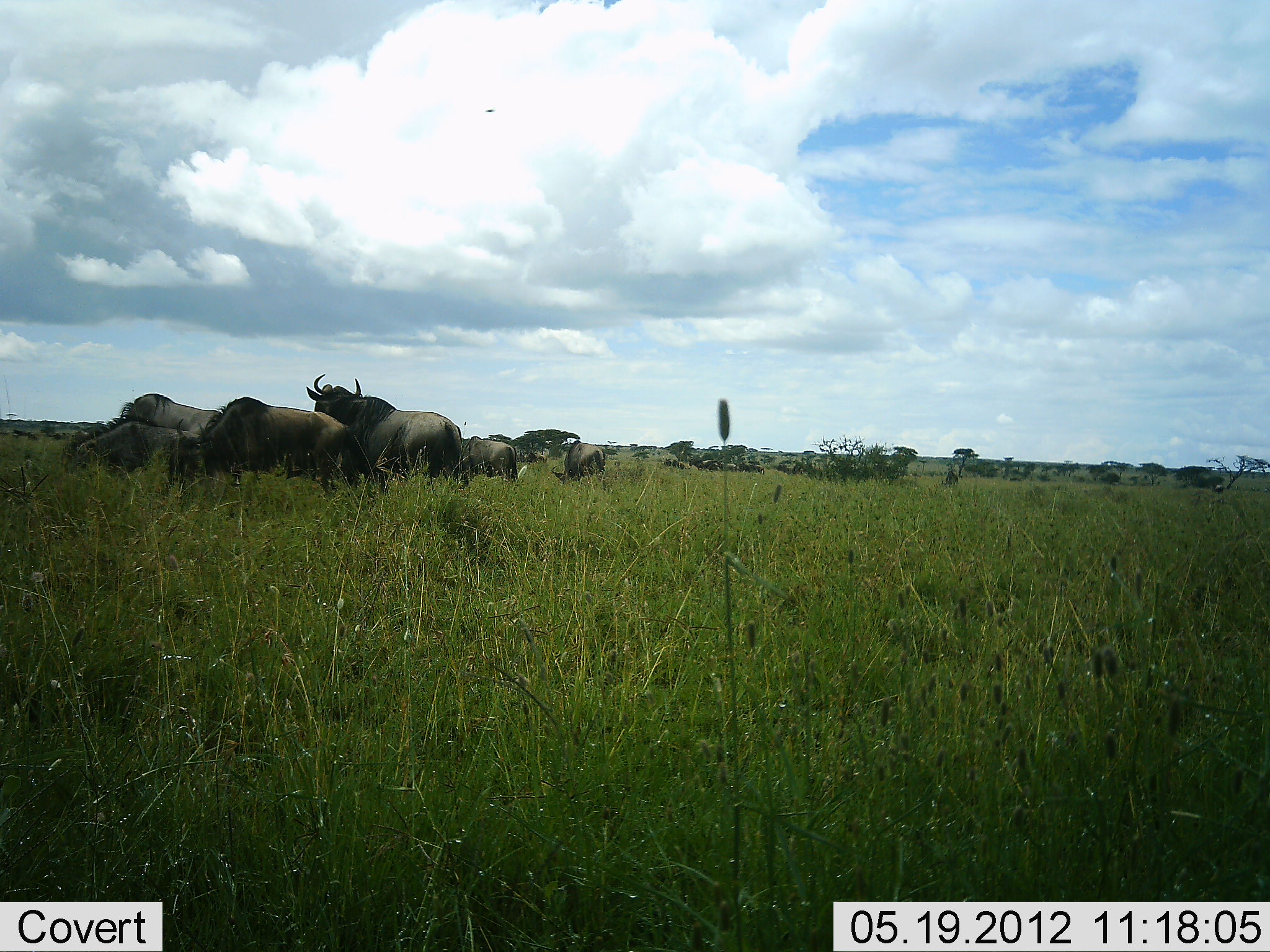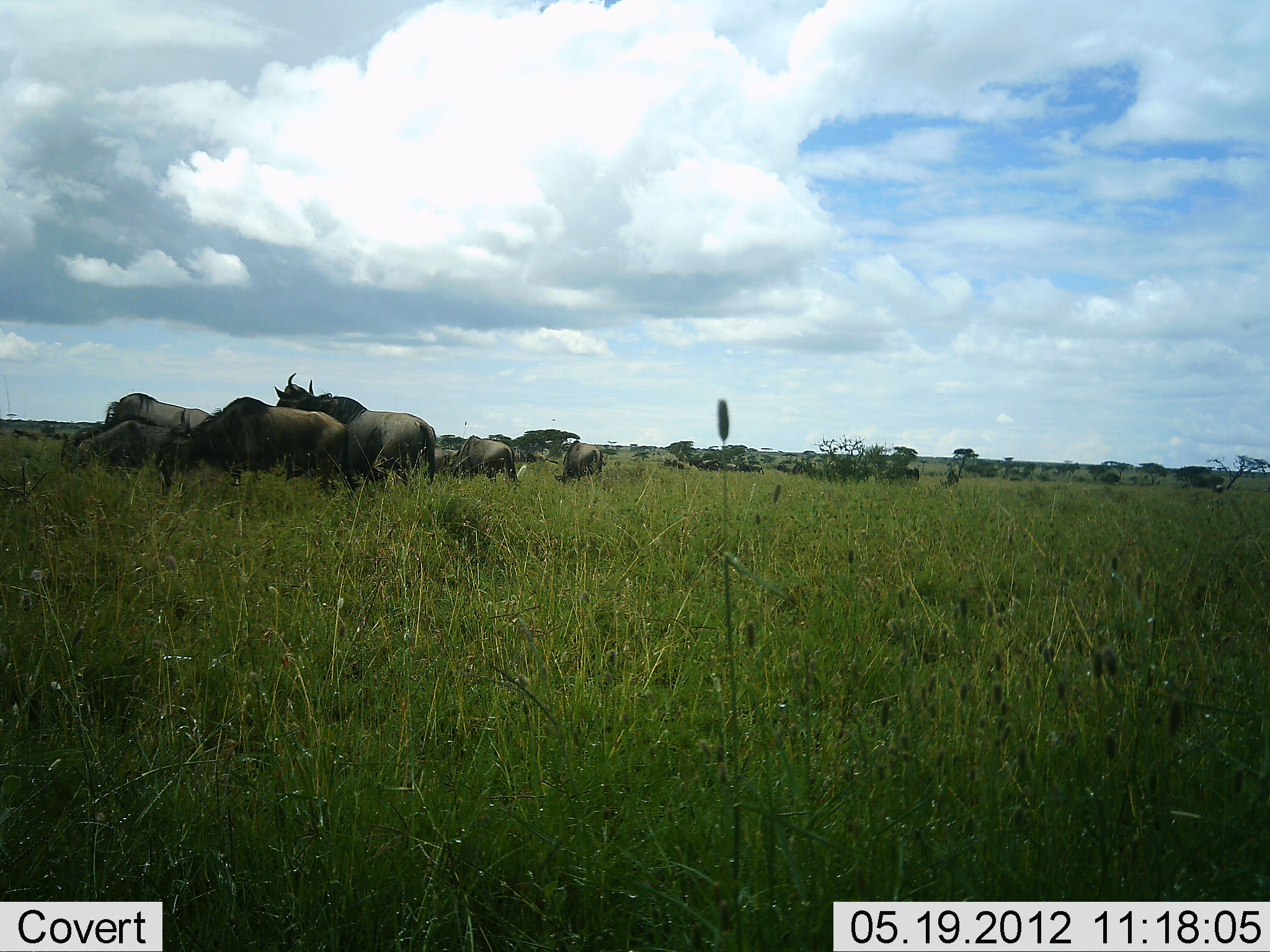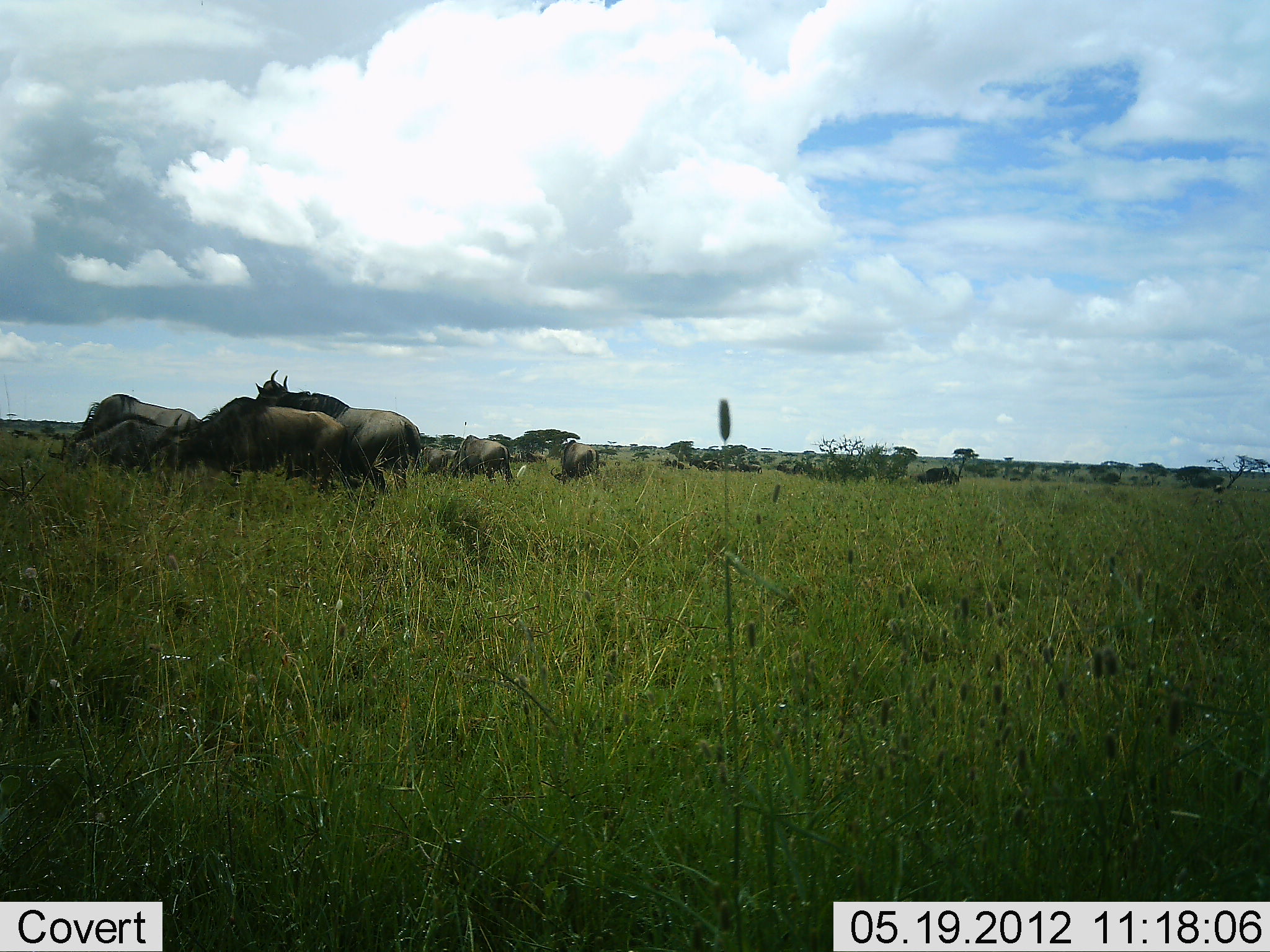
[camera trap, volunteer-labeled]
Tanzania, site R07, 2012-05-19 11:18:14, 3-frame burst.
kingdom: Animalia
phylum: Chordata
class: Mammalia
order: Artiodactyla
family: Bovidae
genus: Connochaetes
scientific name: Connochaetes taurinus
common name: blue wildebeest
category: wildebeest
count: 10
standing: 50%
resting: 0%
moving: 80%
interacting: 10%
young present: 10%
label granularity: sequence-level